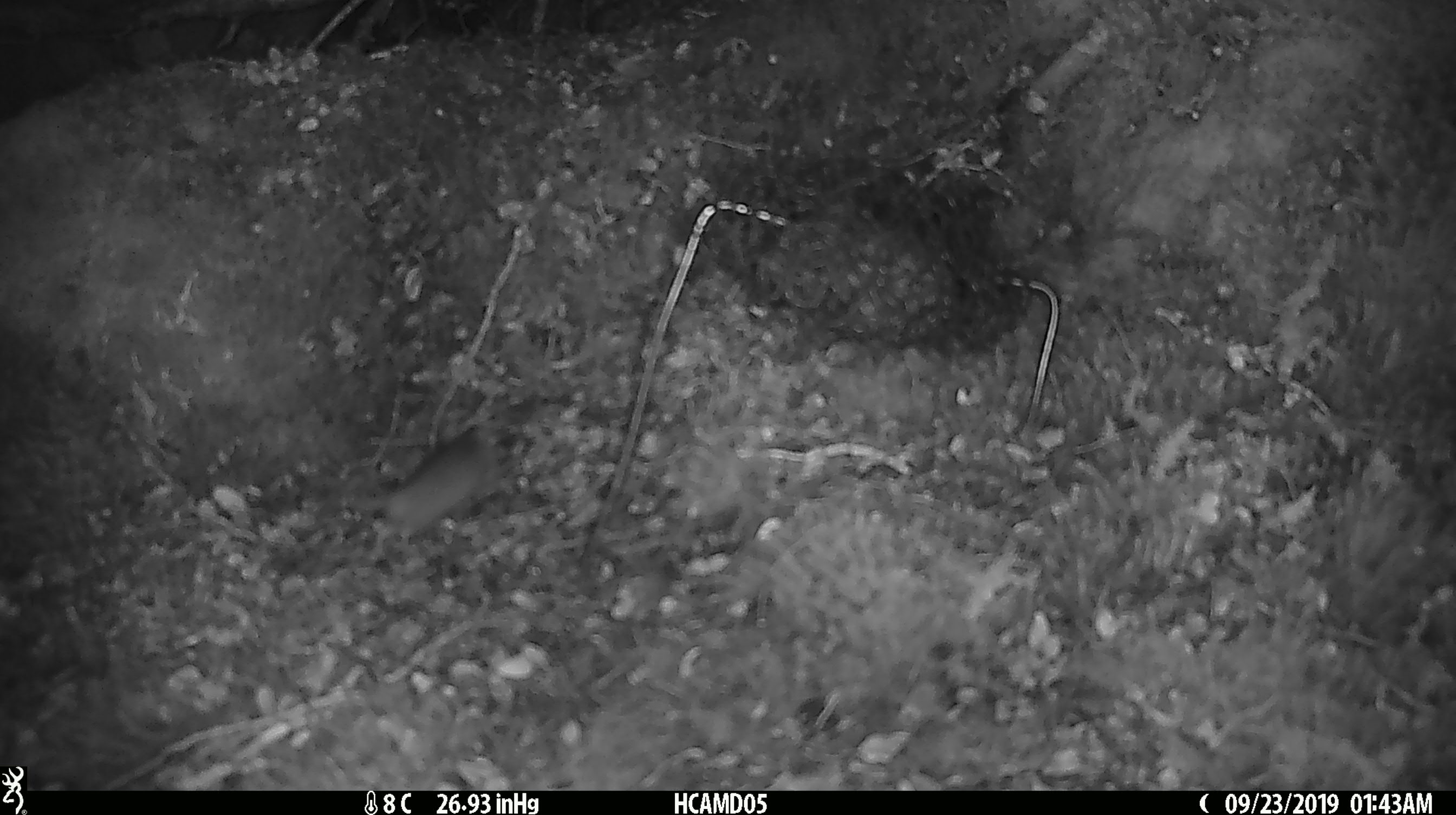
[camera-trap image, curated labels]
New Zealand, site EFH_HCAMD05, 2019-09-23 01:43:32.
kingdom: Animalia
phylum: Chordata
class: Mammalia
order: Rodentia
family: Muridae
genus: Mus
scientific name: Mus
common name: mouse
Mouse (Mus).